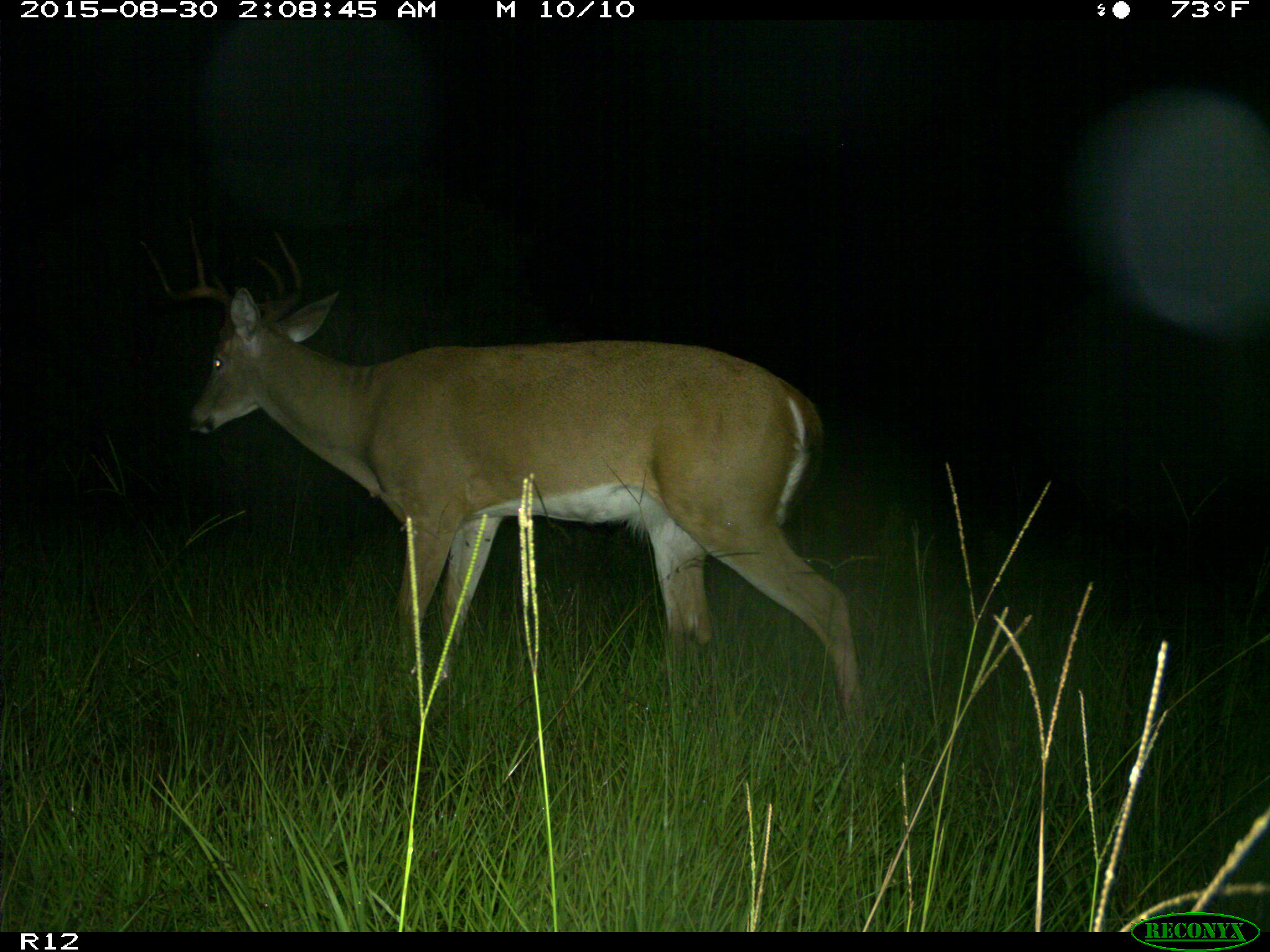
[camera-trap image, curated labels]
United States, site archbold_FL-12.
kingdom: Animalia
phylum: Chordata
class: Mammalia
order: Artiodactyla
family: Cervidae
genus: Odocoileus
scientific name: Odocoileus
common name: deer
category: unidentified deer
Unidentified deer (deer) (Odocoileus).